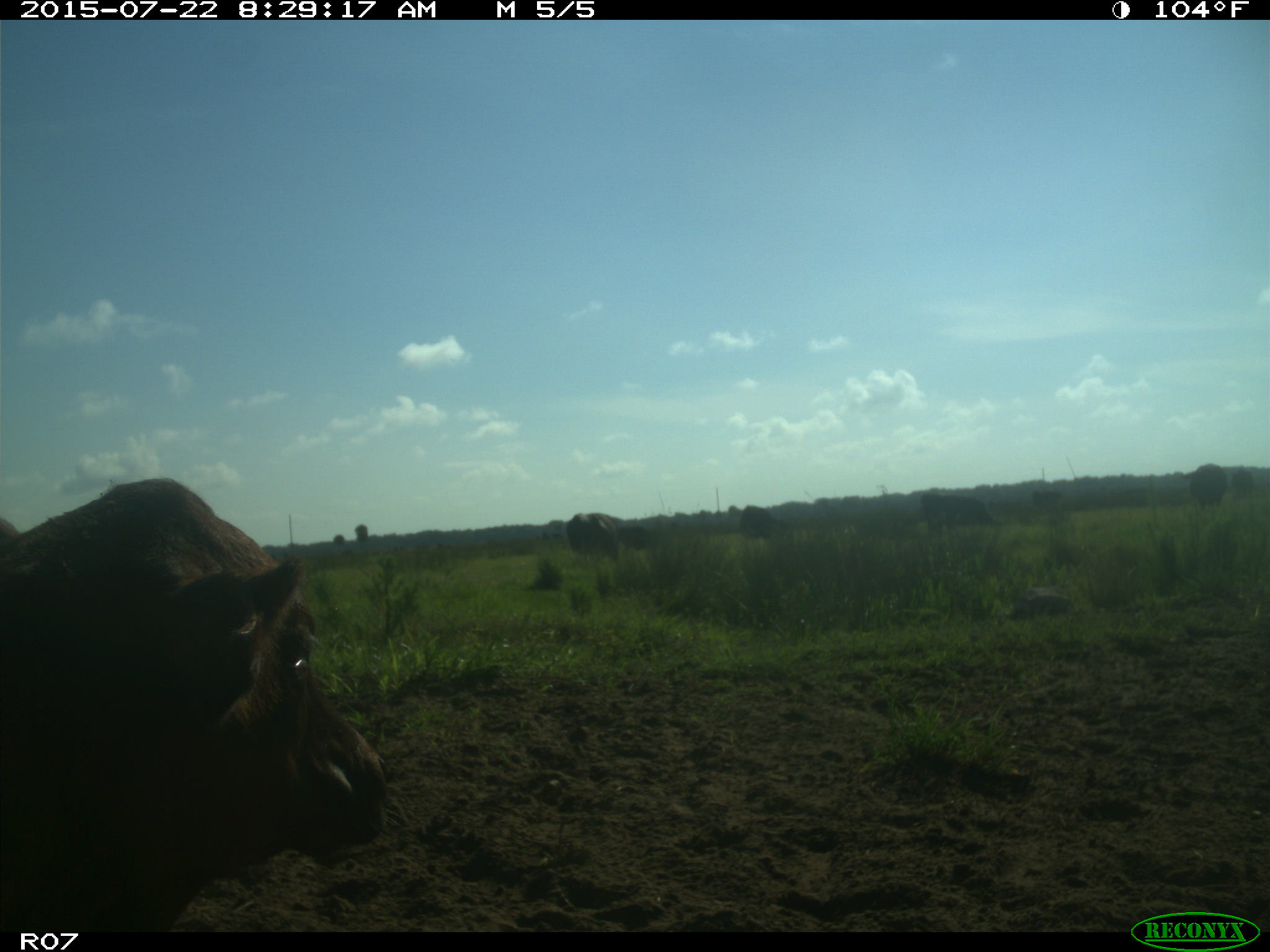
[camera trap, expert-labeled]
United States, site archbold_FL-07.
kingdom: Animalia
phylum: Chordata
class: Mammalia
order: Artiodactyla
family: Bovidae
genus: Bos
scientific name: Bos taurus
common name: domestic cow